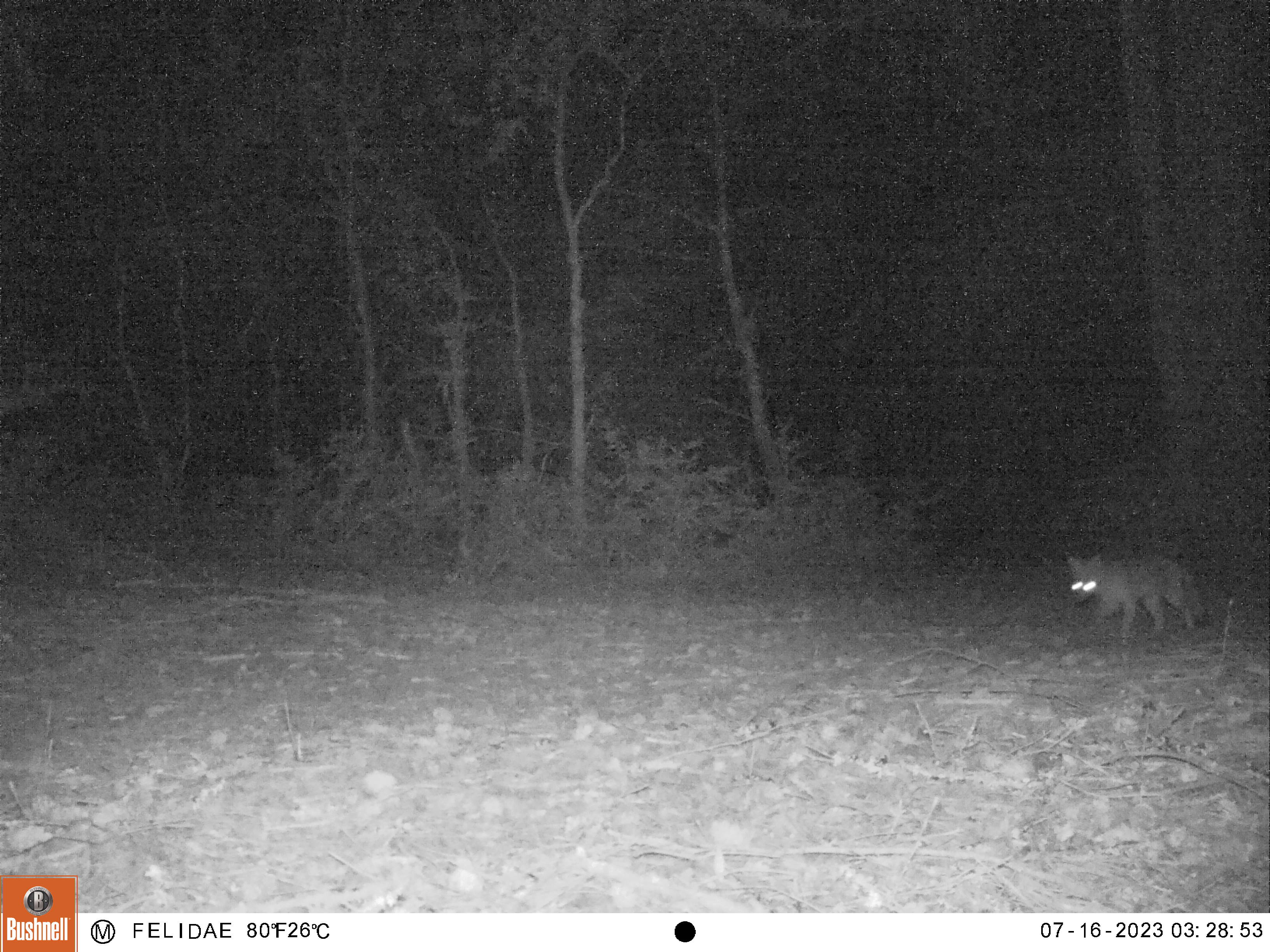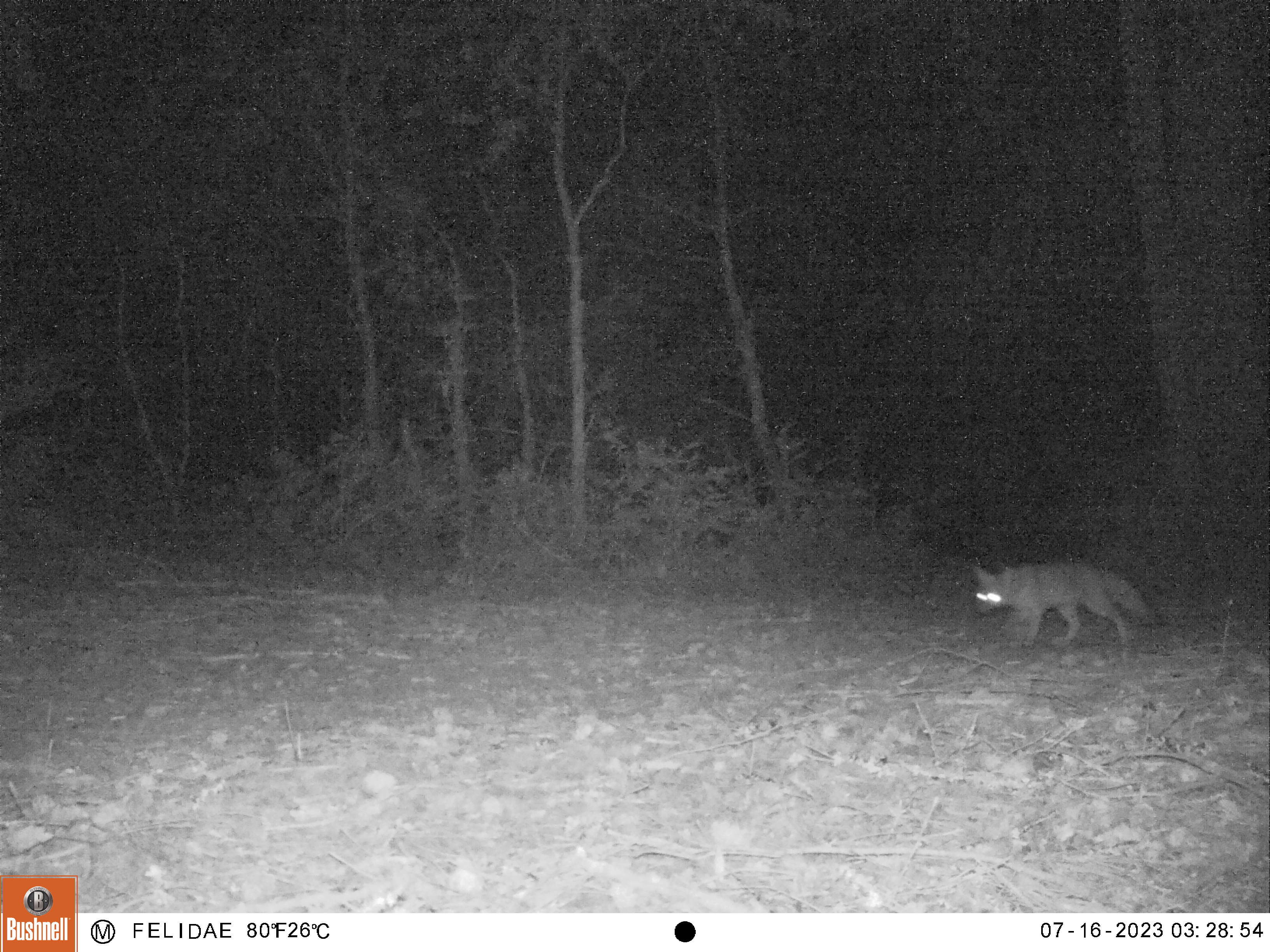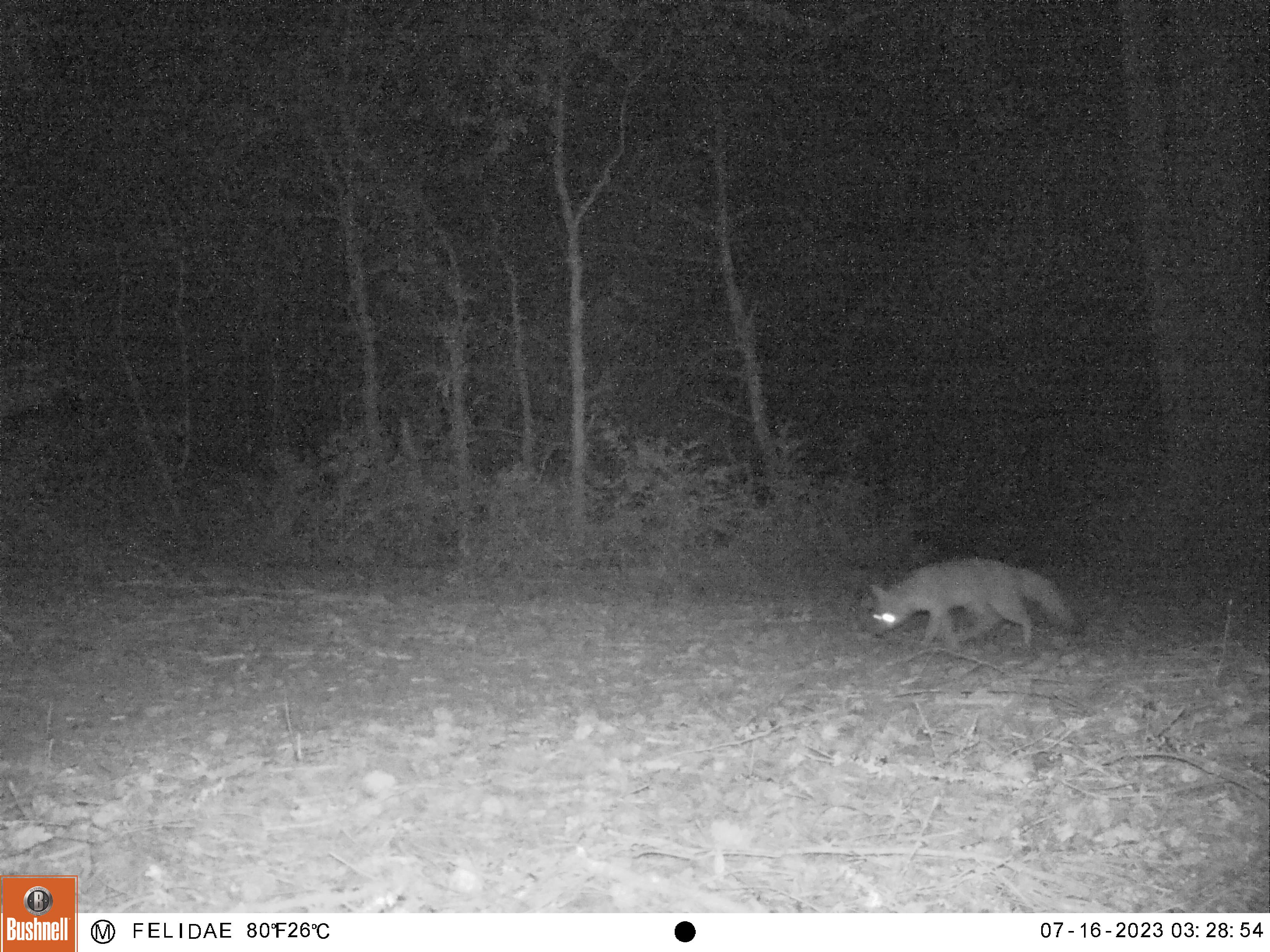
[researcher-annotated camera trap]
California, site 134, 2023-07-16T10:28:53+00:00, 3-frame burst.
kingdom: Animalia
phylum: Chordata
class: Mammalia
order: Carnivora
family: Canidae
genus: Urocyon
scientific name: Urocyon cinereoargenteus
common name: gray fox